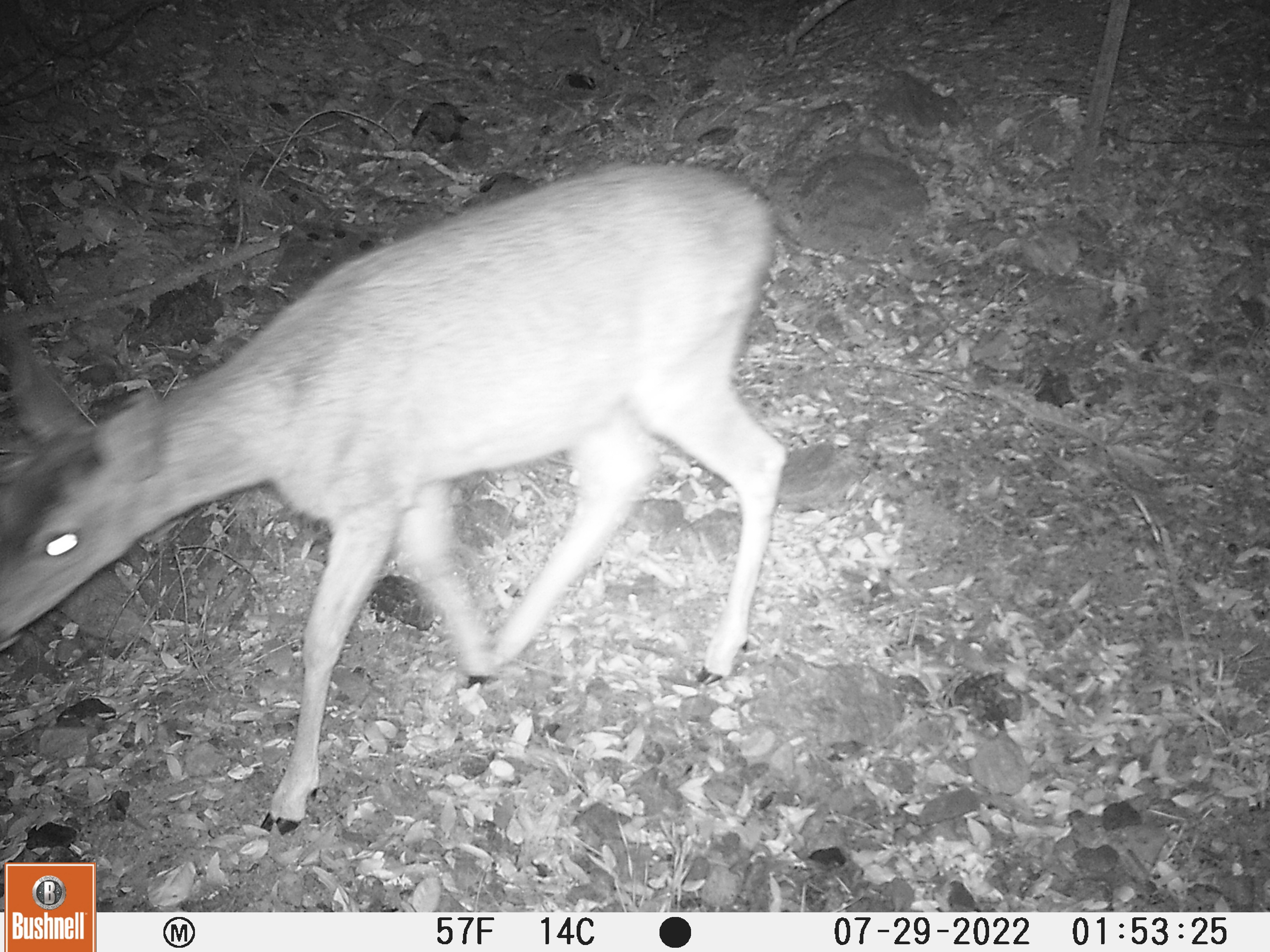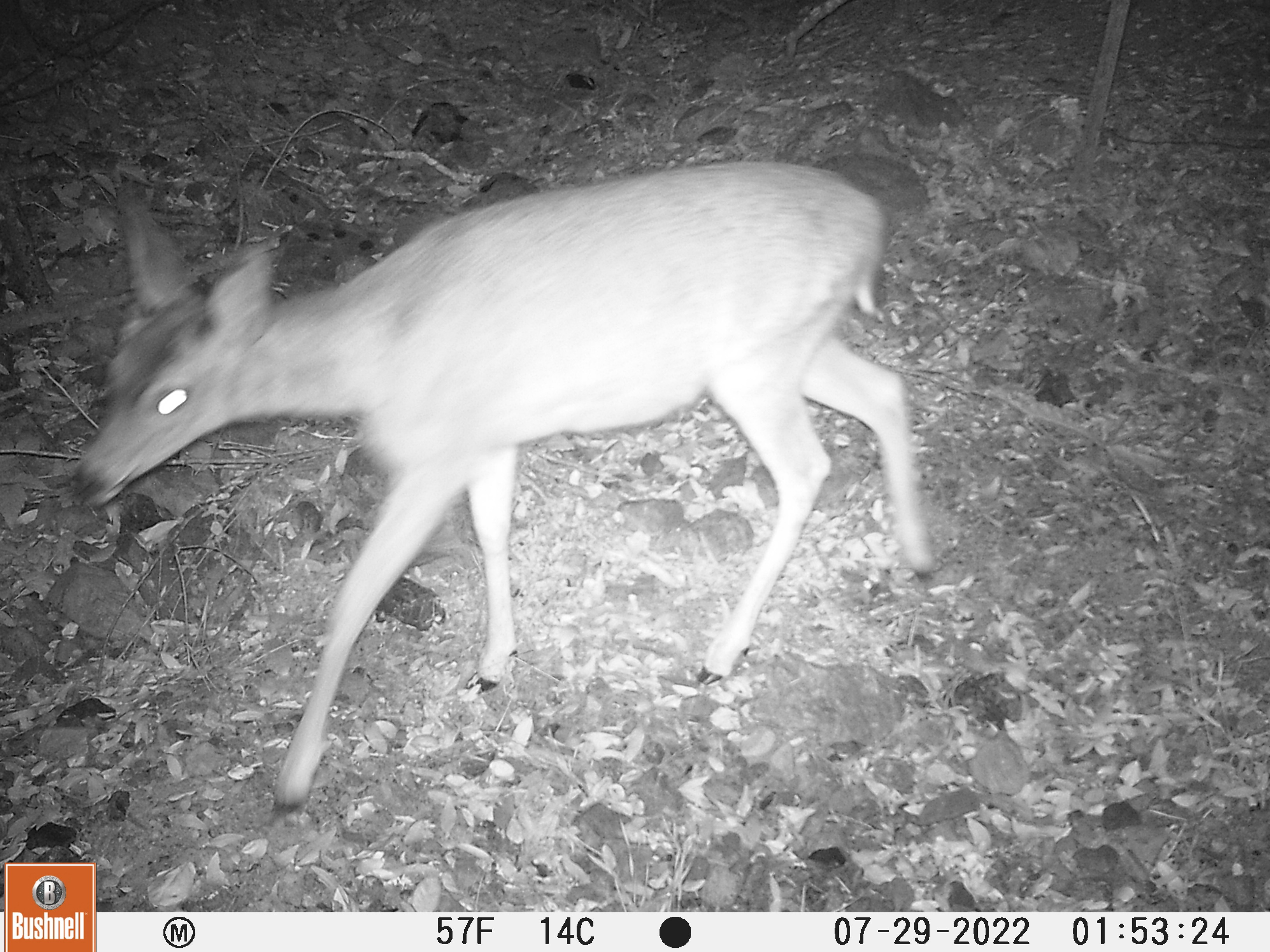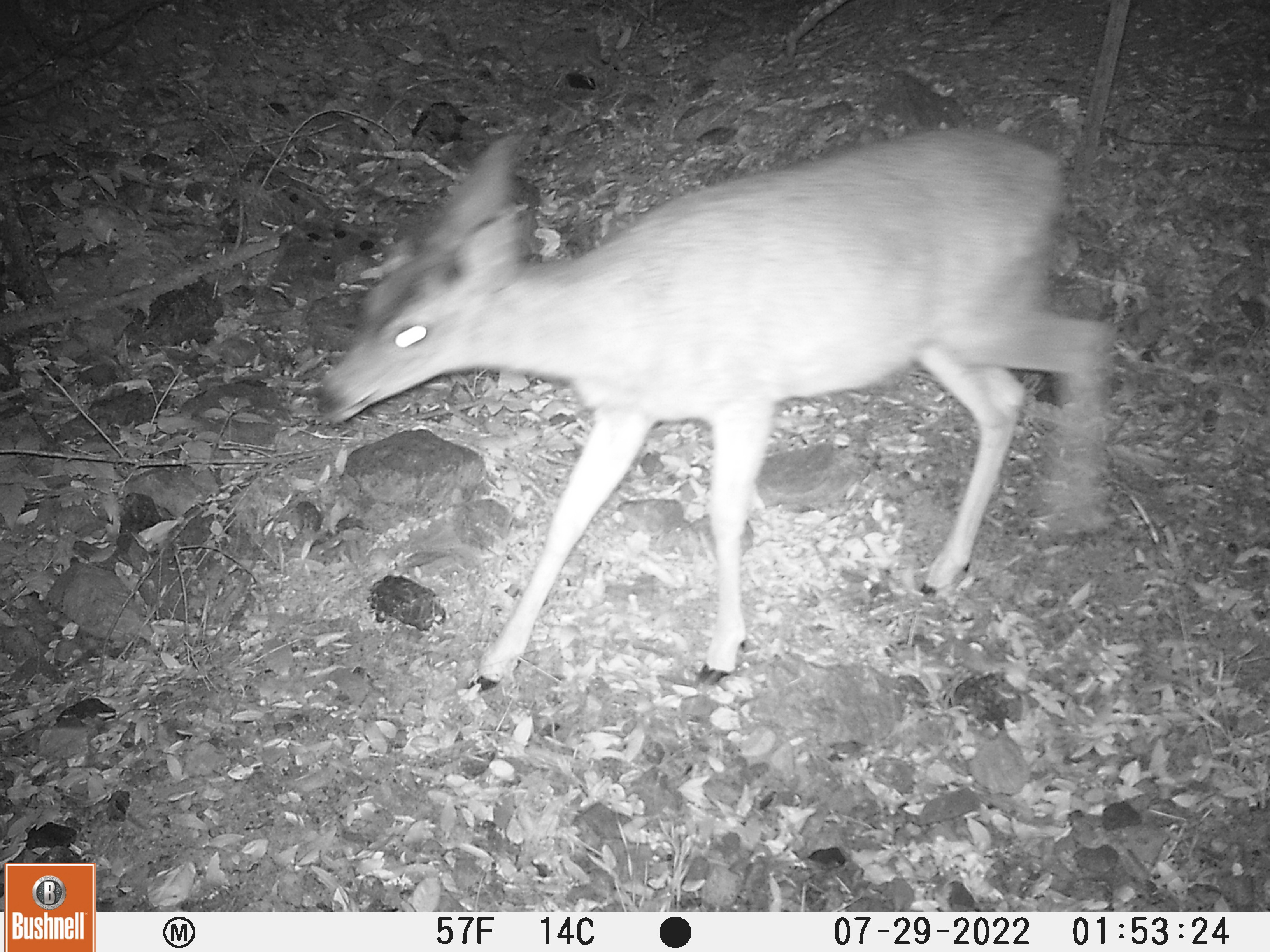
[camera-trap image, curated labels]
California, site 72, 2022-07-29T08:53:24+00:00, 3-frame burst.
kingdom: Animalia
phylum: Chordata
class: Mammalia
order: Artiodactyla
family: Cervidae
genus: Odocoileus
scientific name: Odocoileus hemionus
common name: mule deer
Mule deer (Odocoileus hemionus).